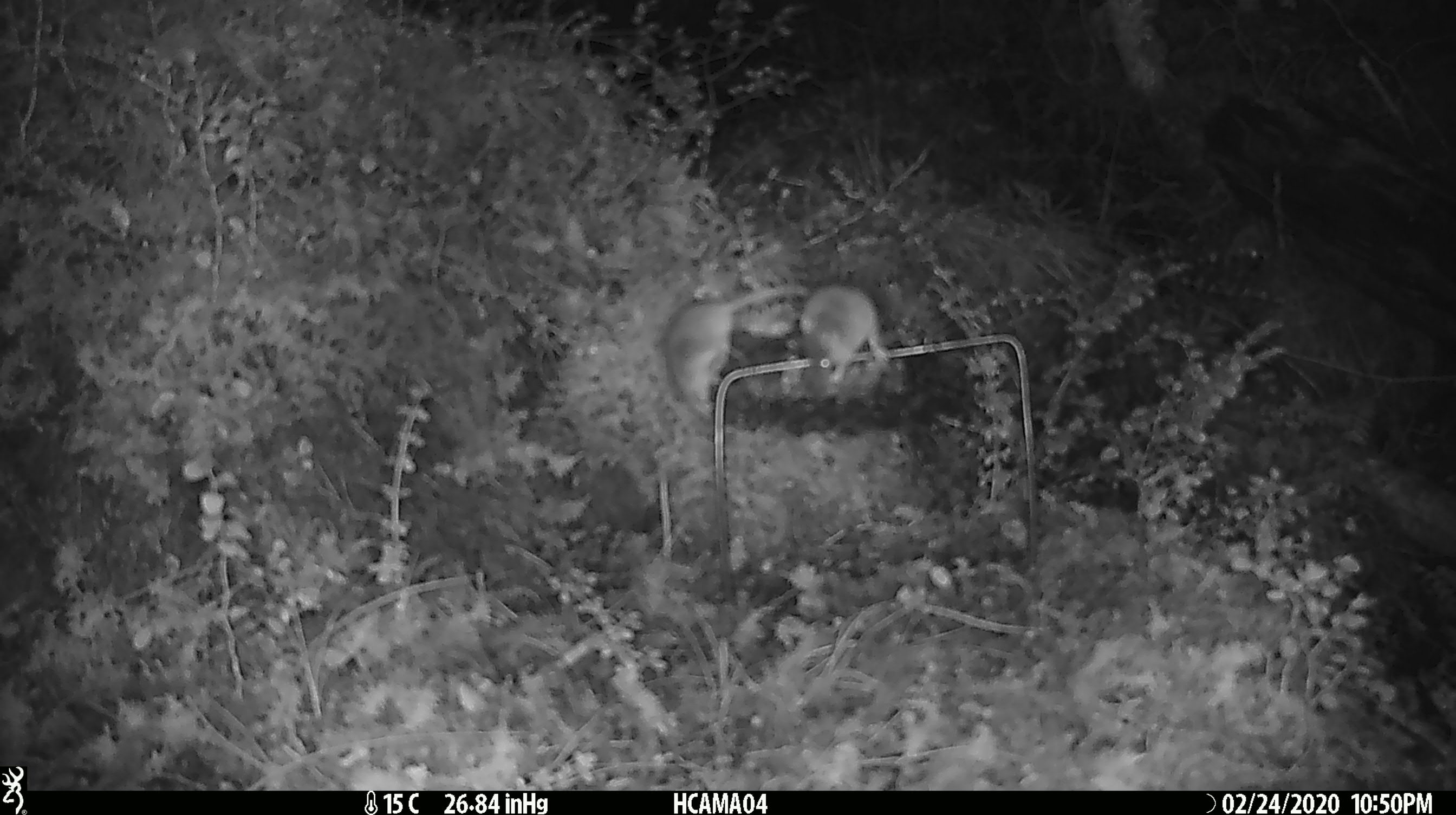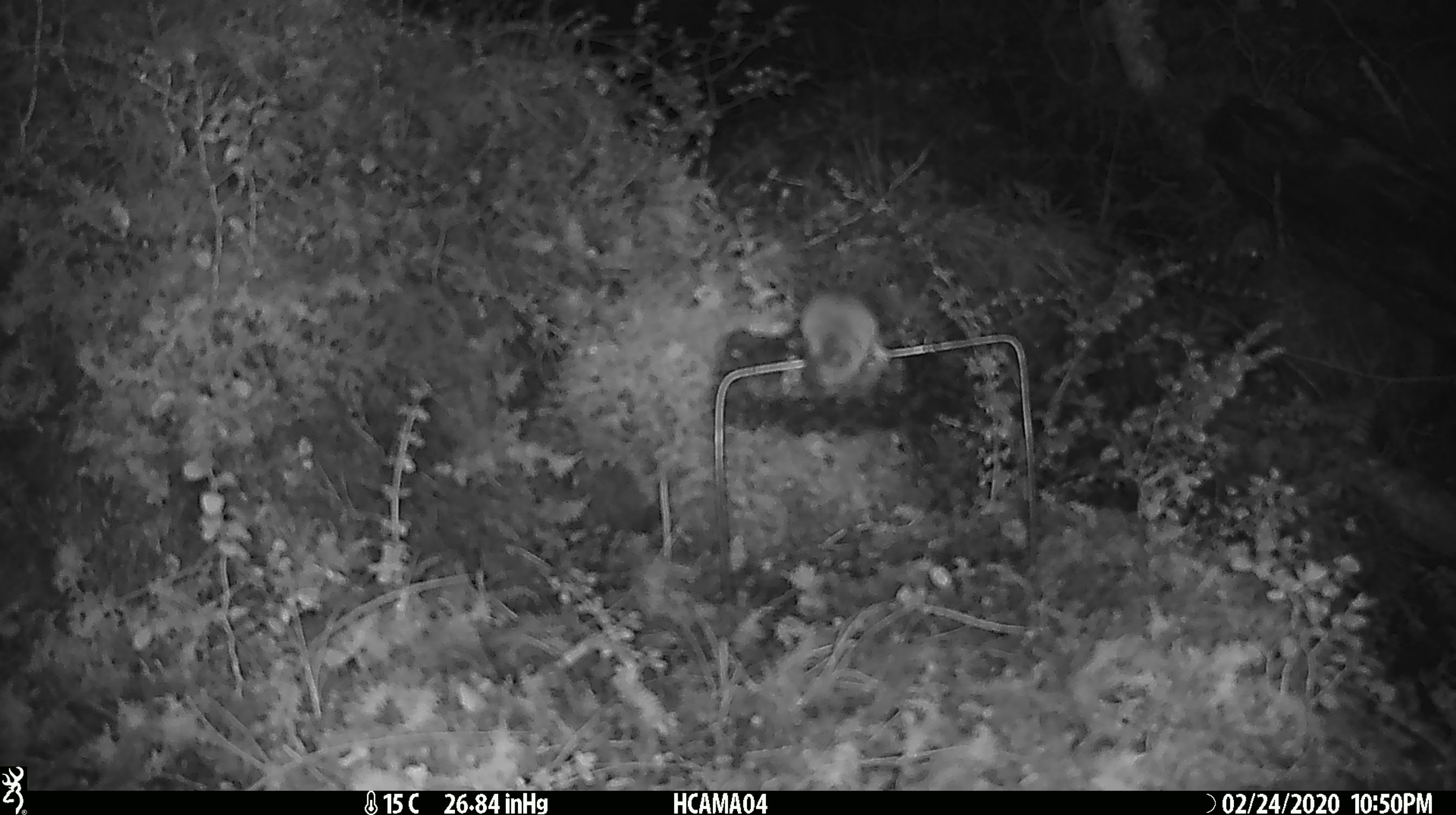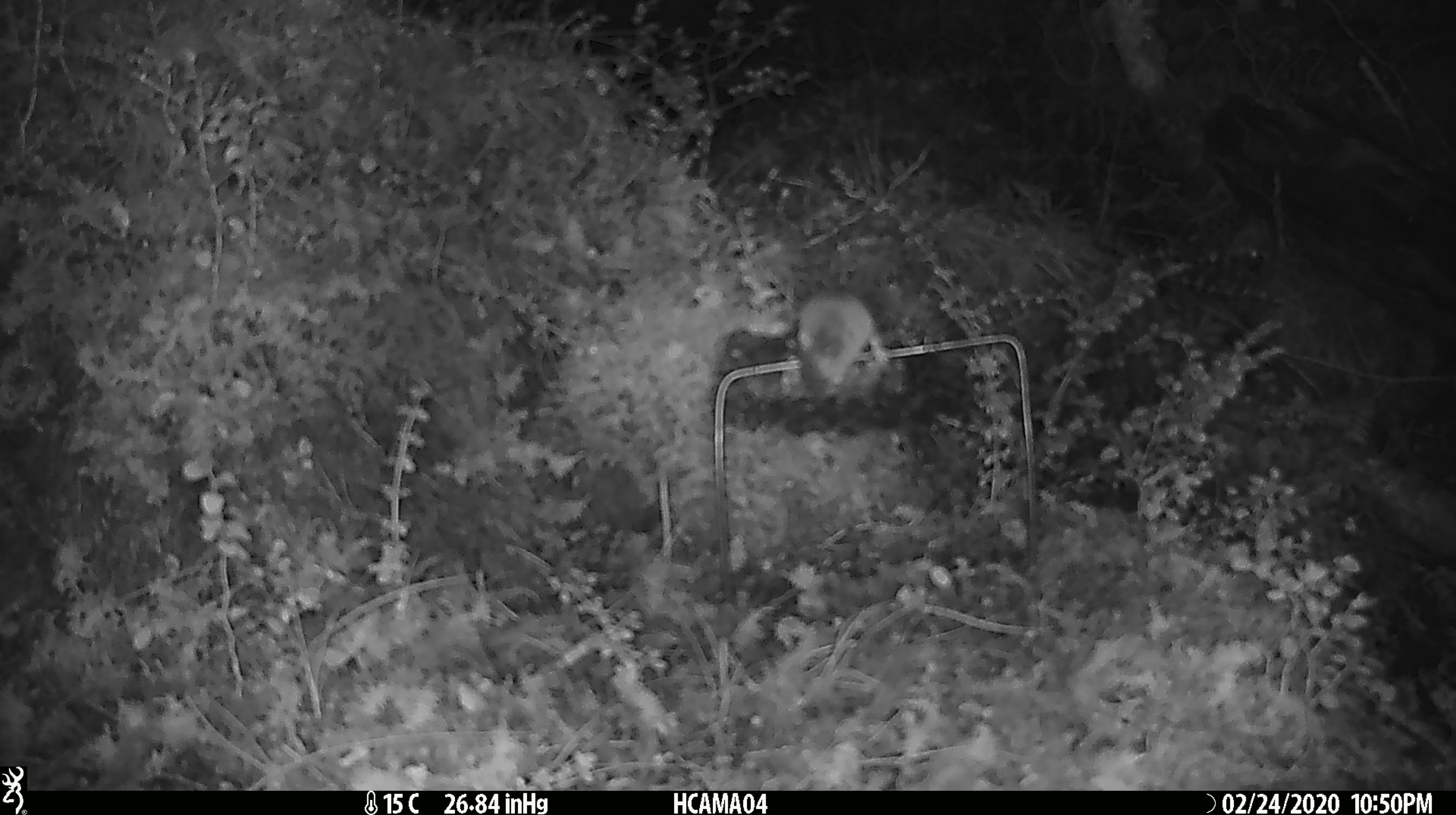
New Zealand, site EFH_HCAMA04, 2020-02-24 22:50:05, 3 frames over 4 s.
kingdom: Animalia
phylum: Chordata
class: Mammalia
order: Rodentia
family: Muridae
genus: Mus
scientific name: Mus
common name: mouse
Mouse (Mus).